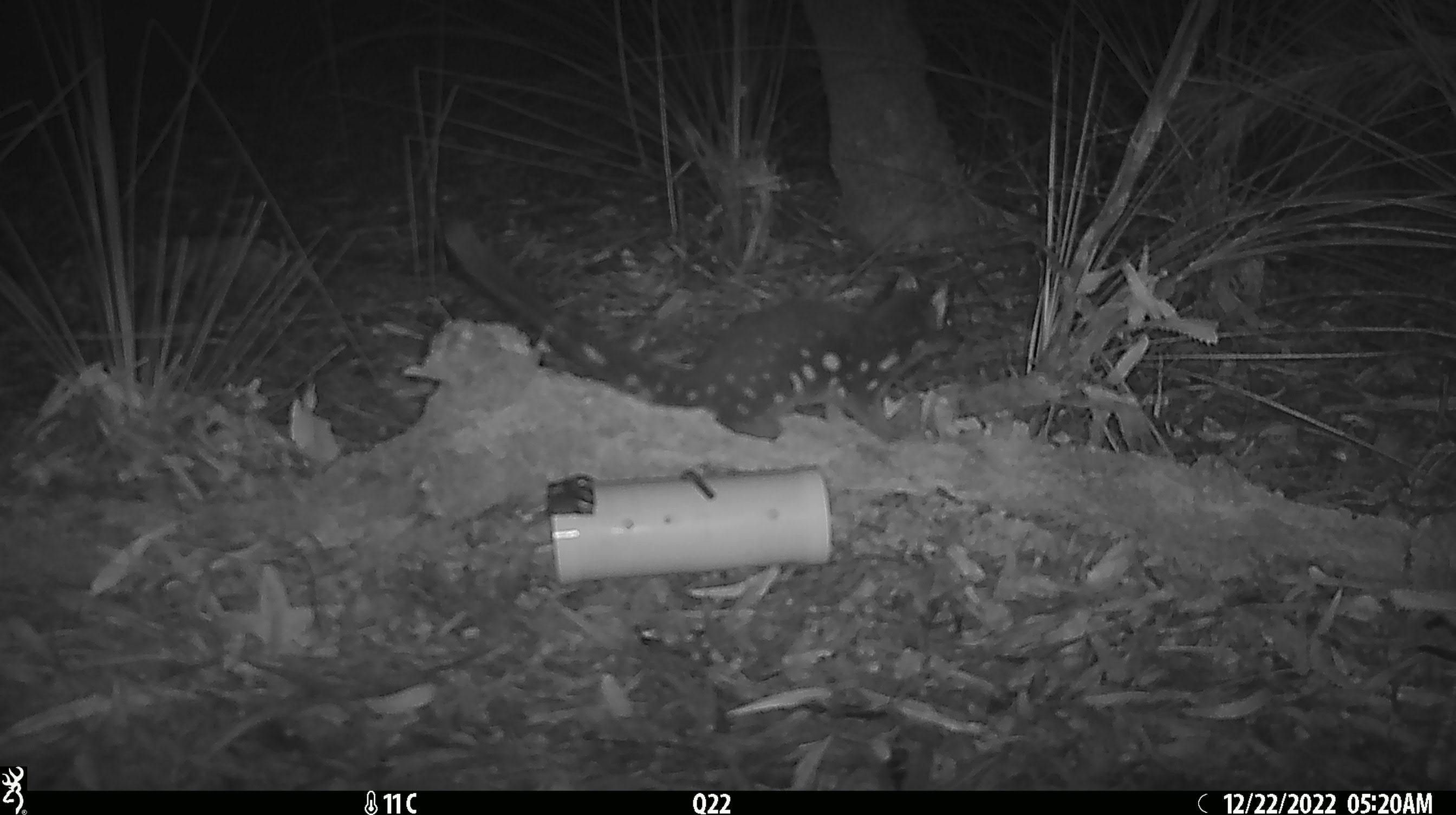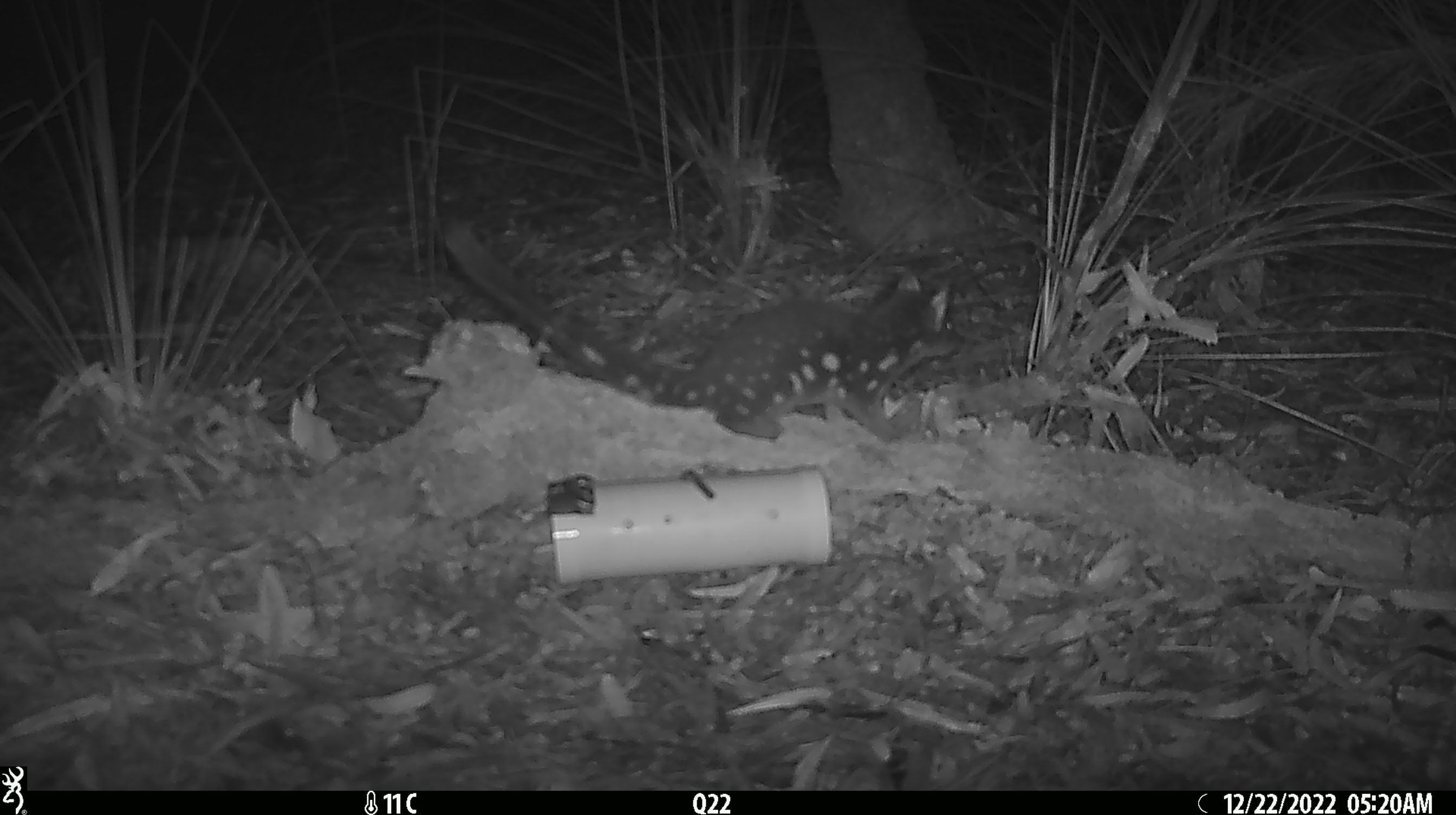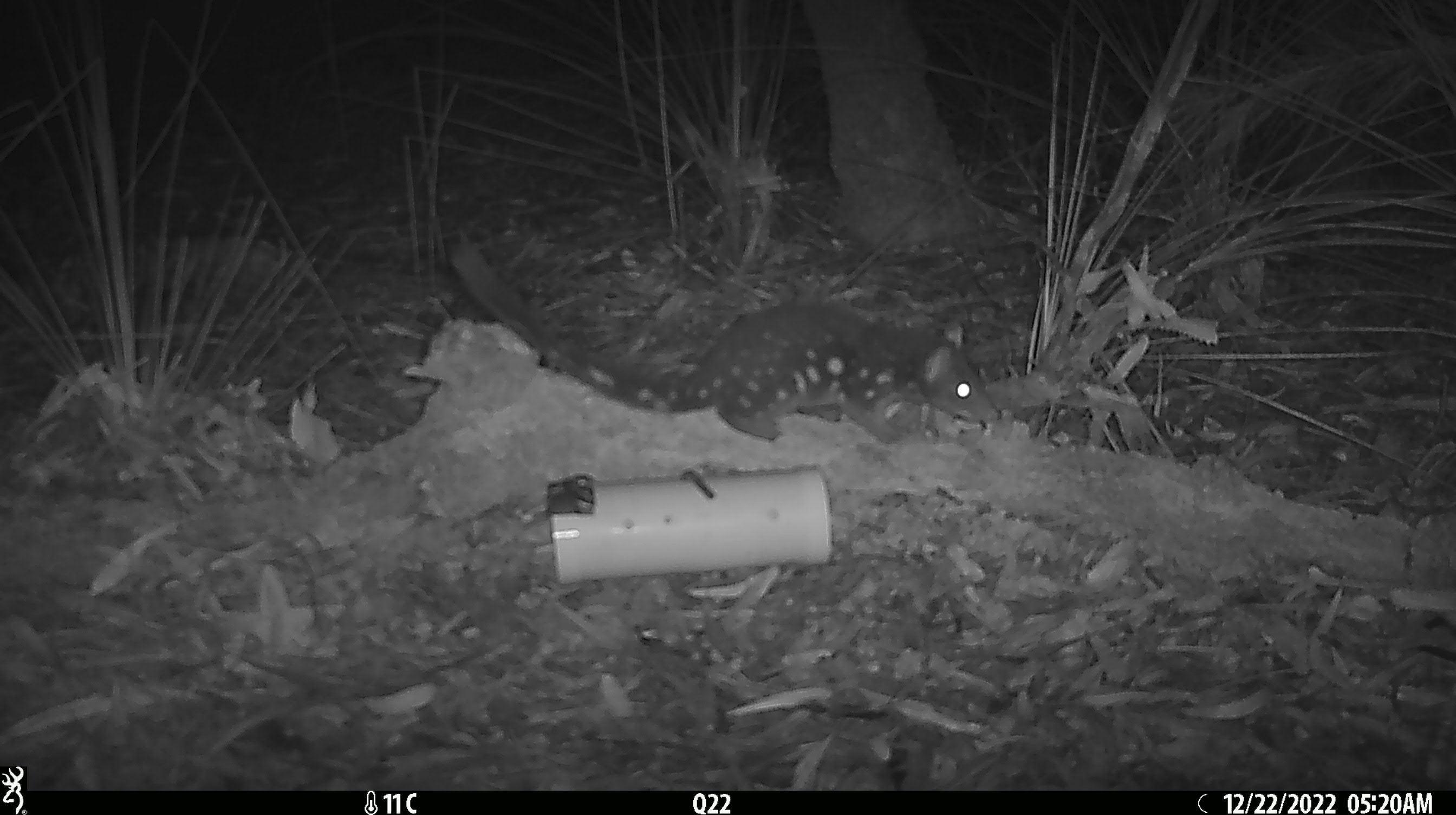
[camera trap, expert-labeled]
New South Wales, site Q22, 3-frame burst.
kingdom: Animalia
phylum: Chordata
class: Mammalia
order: Dasyuromorphia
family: Dasyuridae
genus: Dasyurus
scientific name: Dasyurus maculatus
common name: spotted-tailed quoll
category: quoll